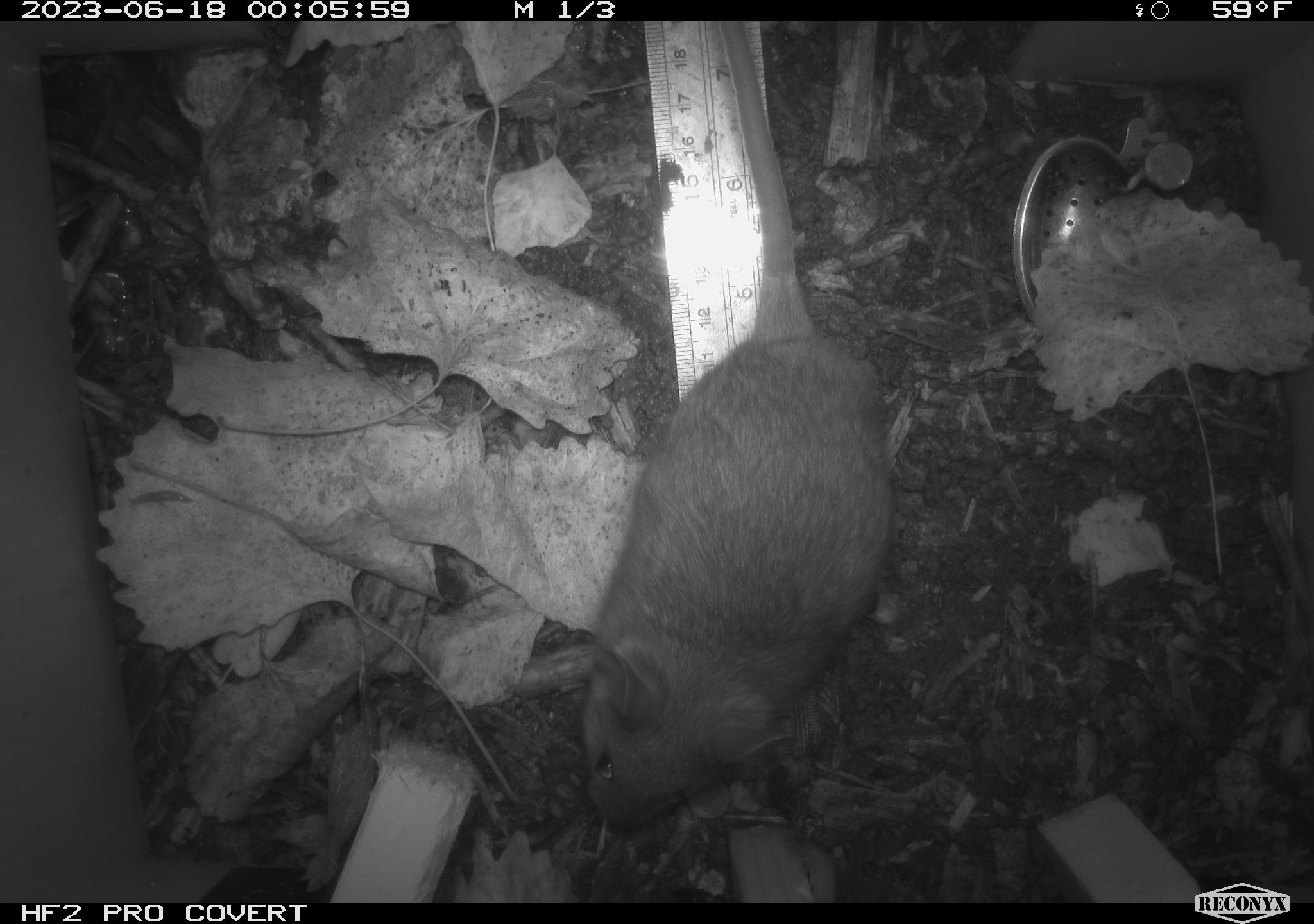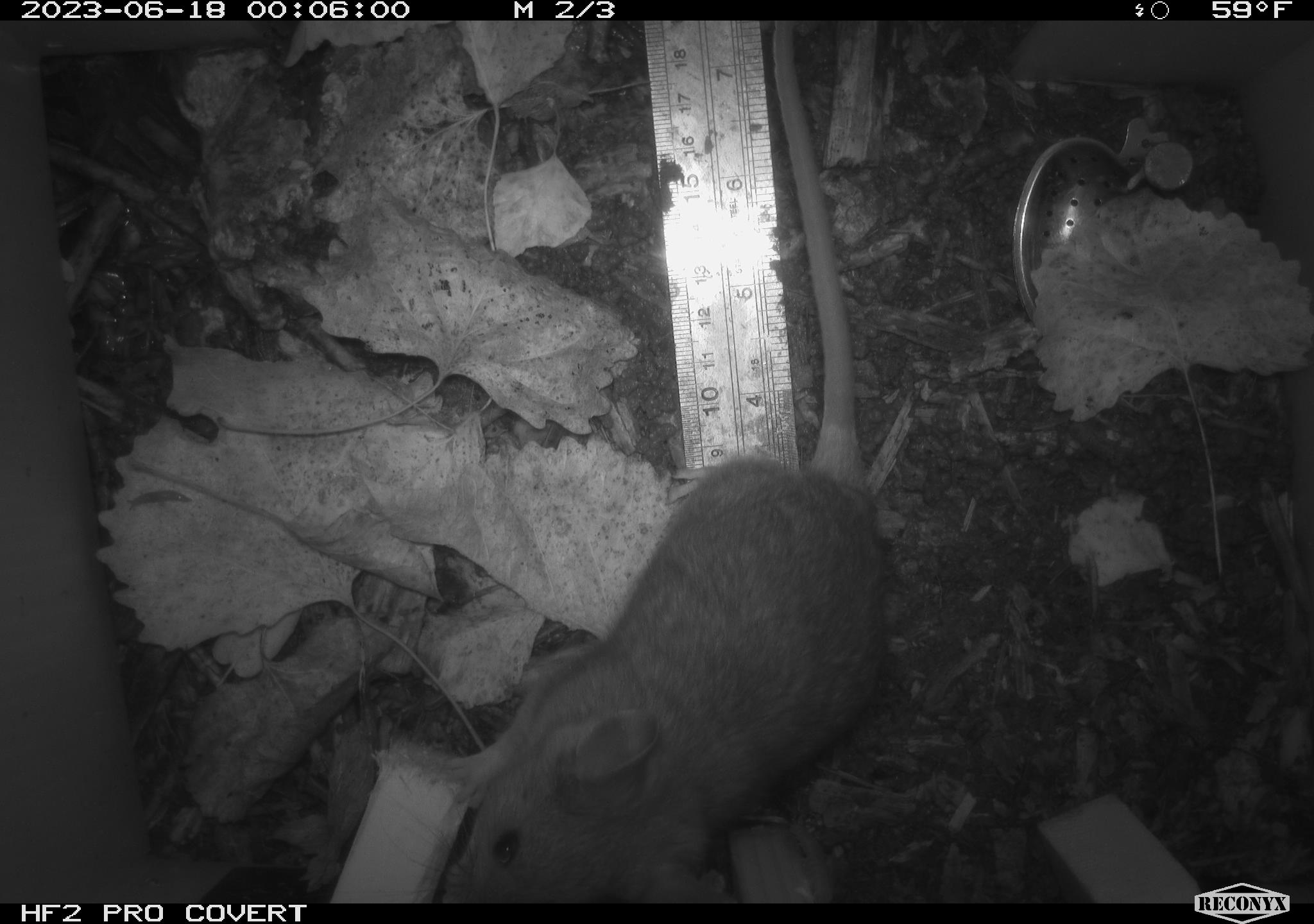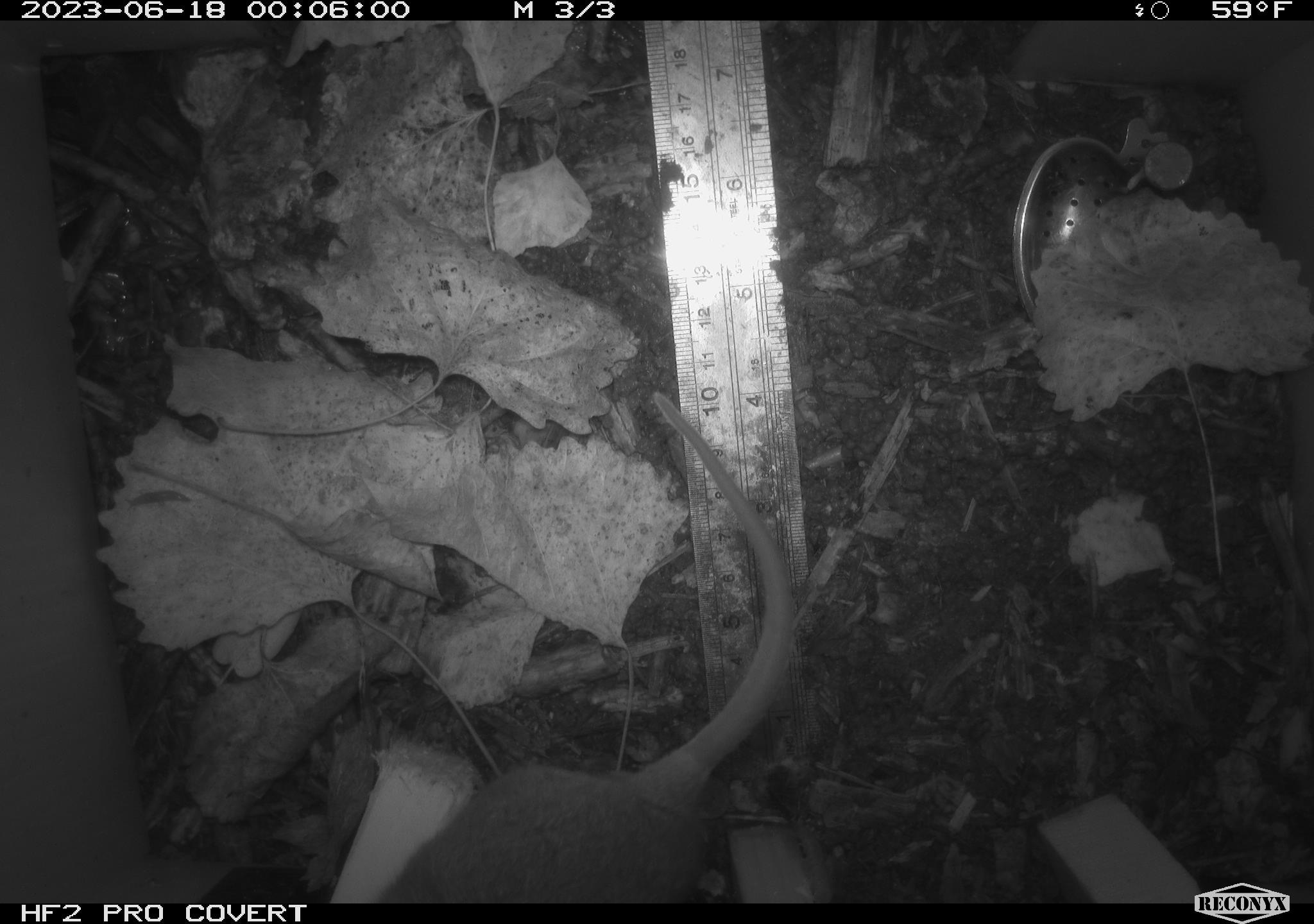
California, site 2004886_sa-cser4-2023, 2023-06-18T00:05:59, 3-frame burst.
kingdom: Animalia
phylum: Chordata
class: Mammalia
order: Rodentia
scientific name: Rodentia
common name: woodrat or rat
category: woodrat or rat species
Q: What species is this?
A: Woodrat or rat species (woodrat or rat) (Rodentia).